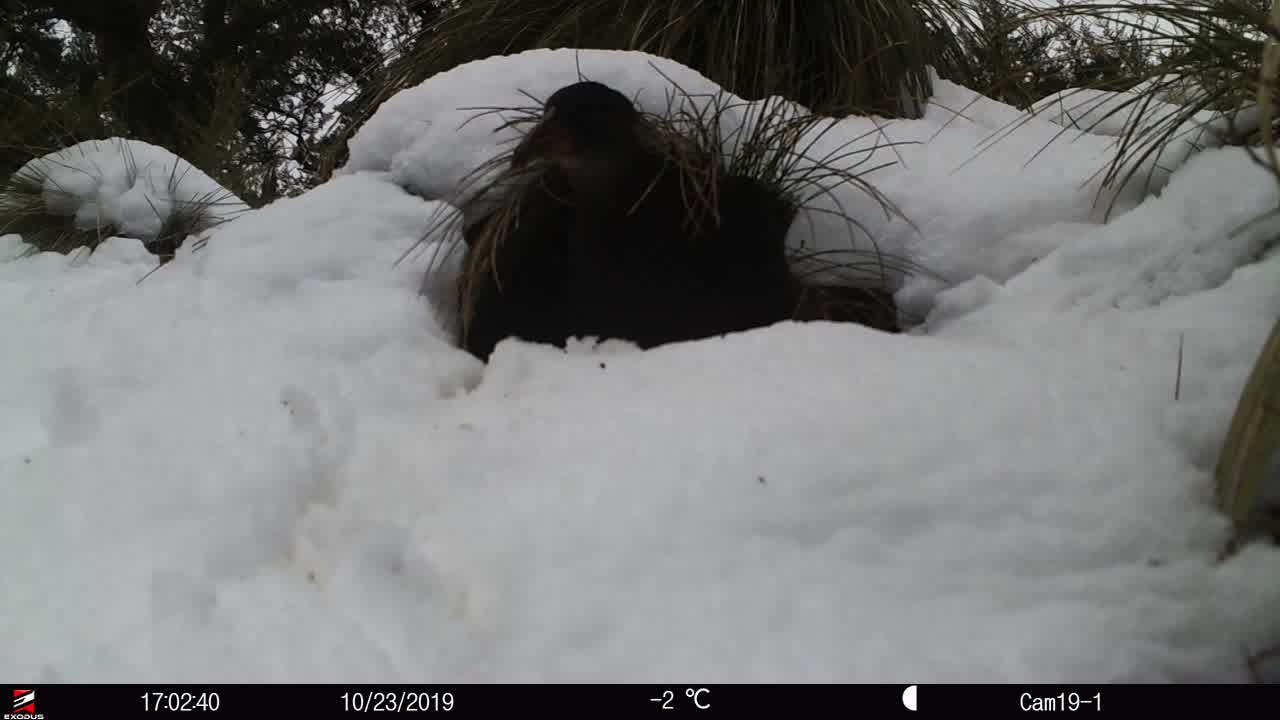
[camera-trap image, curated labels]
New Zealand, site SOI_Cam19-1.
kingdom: Animalia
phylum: Chordata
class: Aves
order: Gruiformes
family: Rallidae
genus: Gallirallus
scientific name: Gallirallus australis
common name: weka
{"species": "weka (Gallirallus australis)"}